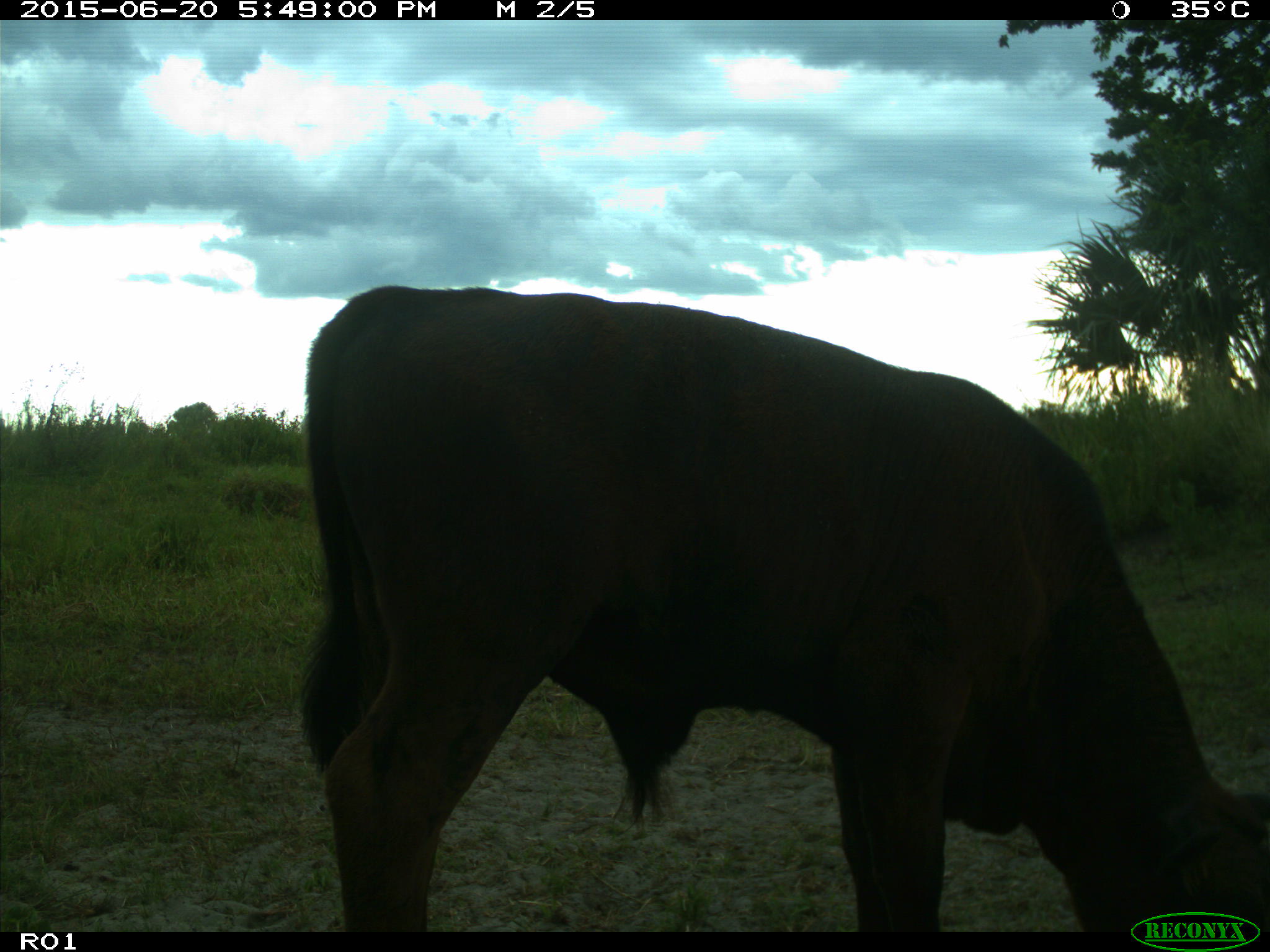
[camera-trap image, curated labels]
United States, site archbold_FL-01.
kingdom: Animalia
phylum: Chordata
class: Mammalia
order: Artiodactyla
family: Bovidae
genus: Bos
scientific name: Bos taurus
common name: domestic cow